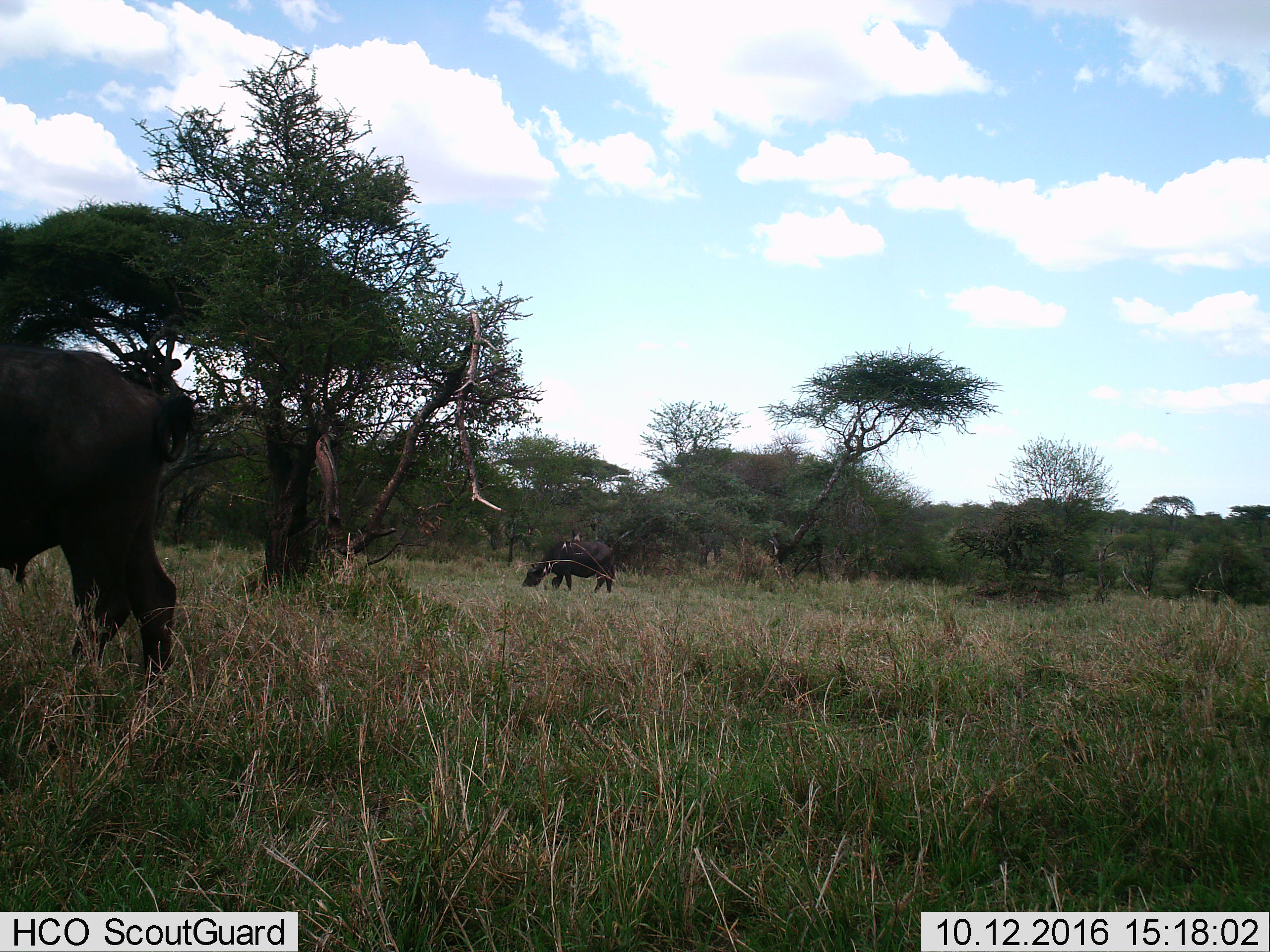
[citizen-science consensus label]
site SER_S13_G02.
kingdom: Animalia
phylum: Chordata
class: Mammalia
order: Artiodactyla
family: Bovidae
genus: Syncerus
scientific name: Syncerus caffer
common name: african buffalo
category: buffalo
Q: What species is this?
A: Buffalo (african buffalo) (Syncerus caffer).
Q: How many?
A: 2.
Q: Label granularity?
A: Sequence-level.